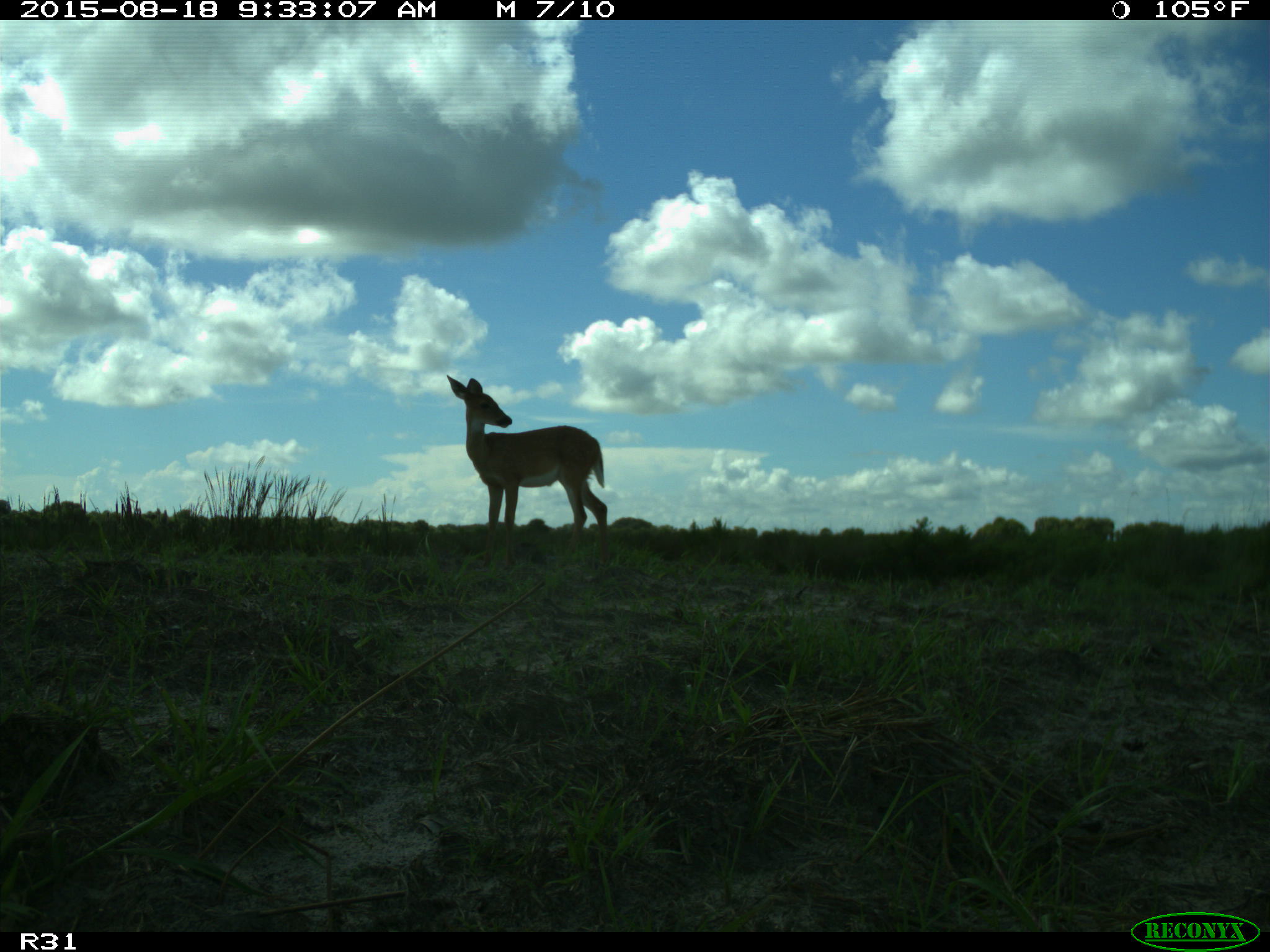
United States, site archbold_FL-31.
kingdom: Animalia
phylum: Chordata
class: Mammalia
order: Artiodactyla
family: Cervidae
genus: Odocoileus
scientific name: Odocoileus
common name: deer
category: unidentified deer